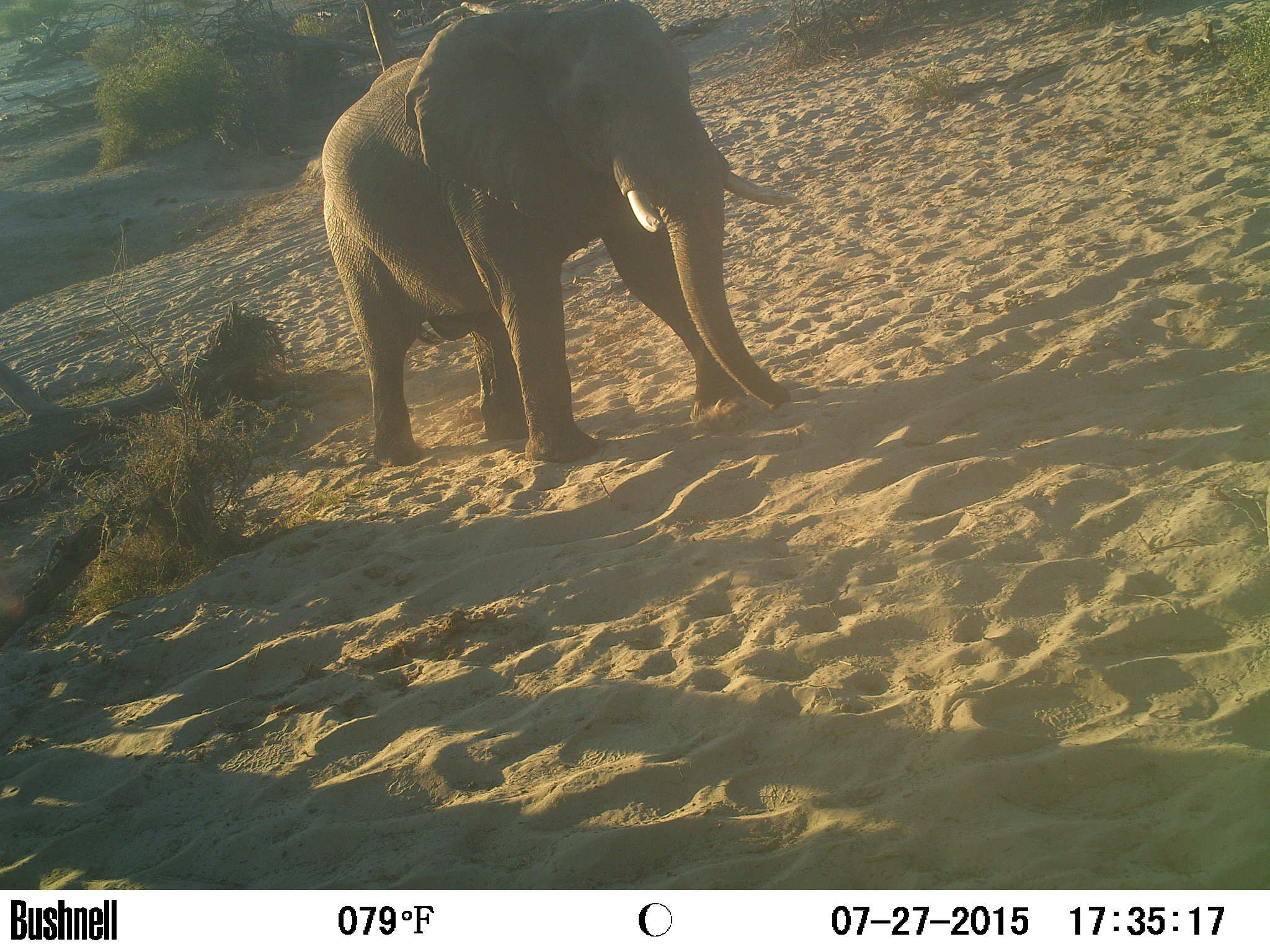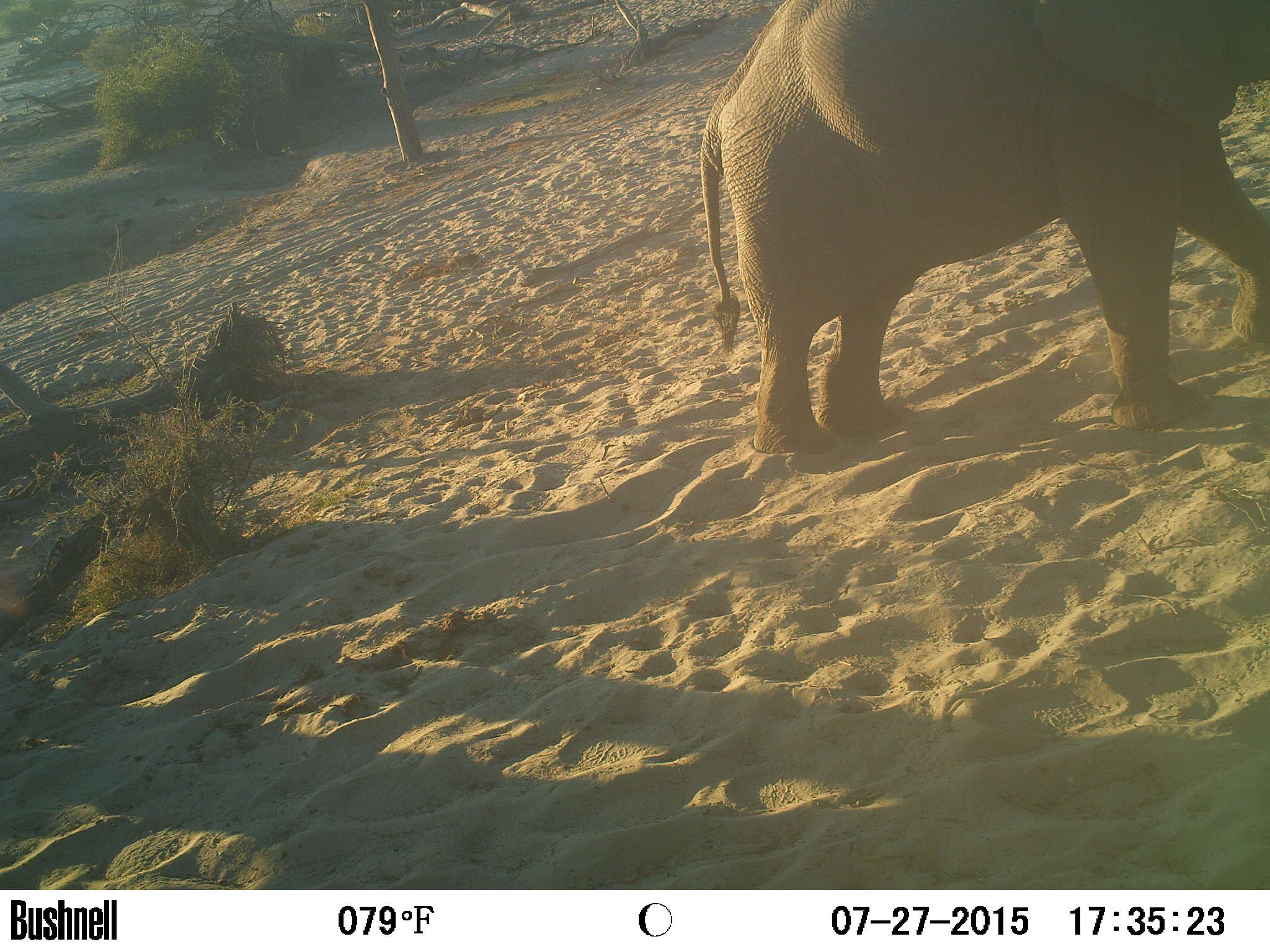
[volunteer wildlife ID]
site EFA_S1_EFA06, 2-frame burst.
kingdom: Animalia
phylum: Chordata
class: Mammalia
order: Proboscidea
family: Elephantidae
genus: Loxodonta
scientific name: Loxodonta africana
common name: african bush elephant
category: elephant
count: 1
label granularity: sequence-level